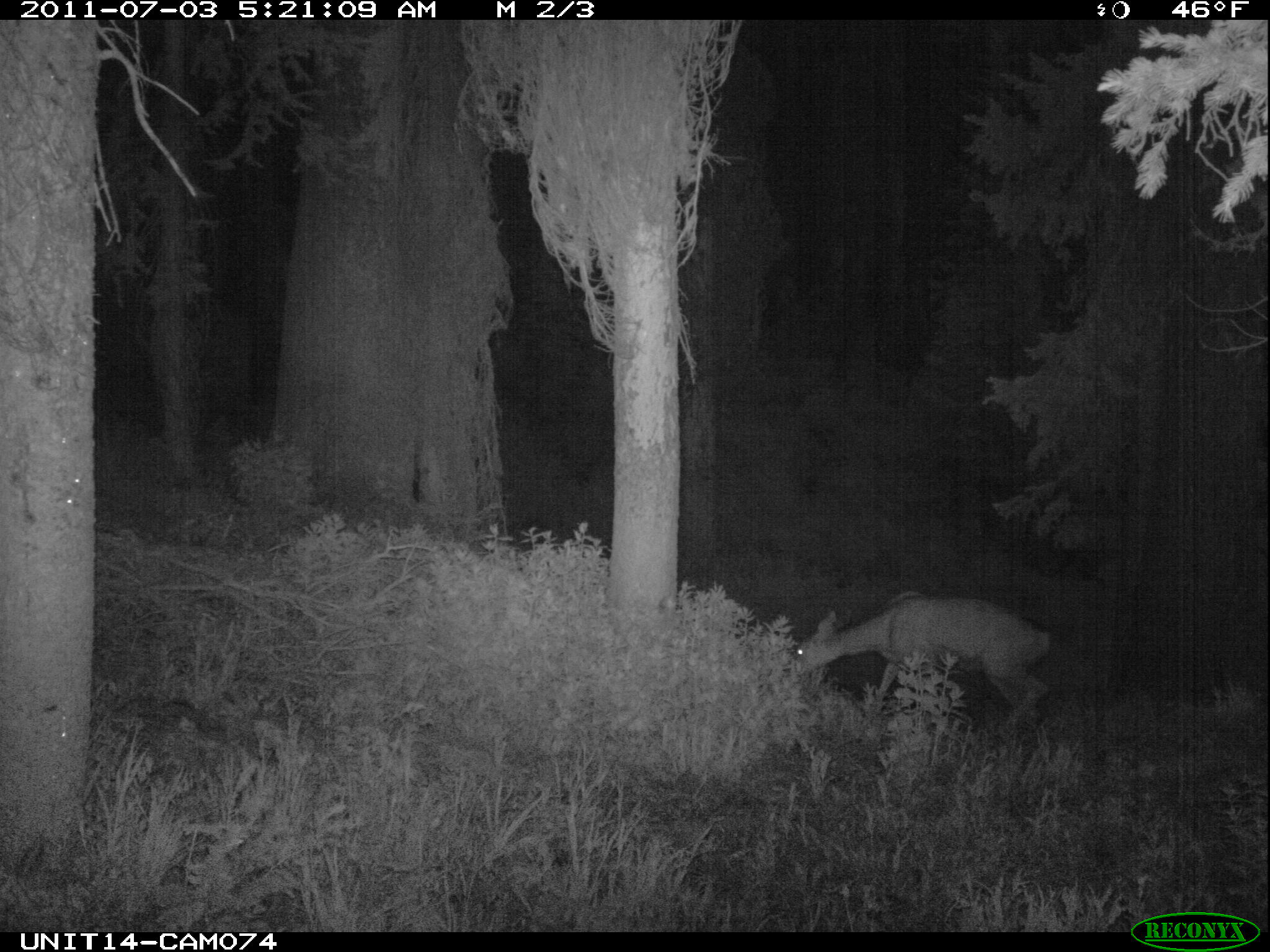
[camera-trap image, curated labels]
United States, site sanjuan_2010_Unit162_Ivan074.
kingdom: Animalia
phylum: Chordata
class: Mammalia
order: Artiodactyla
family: Cervidae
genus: Odocoileus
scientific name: Odocoileus hemionus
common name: mule deer